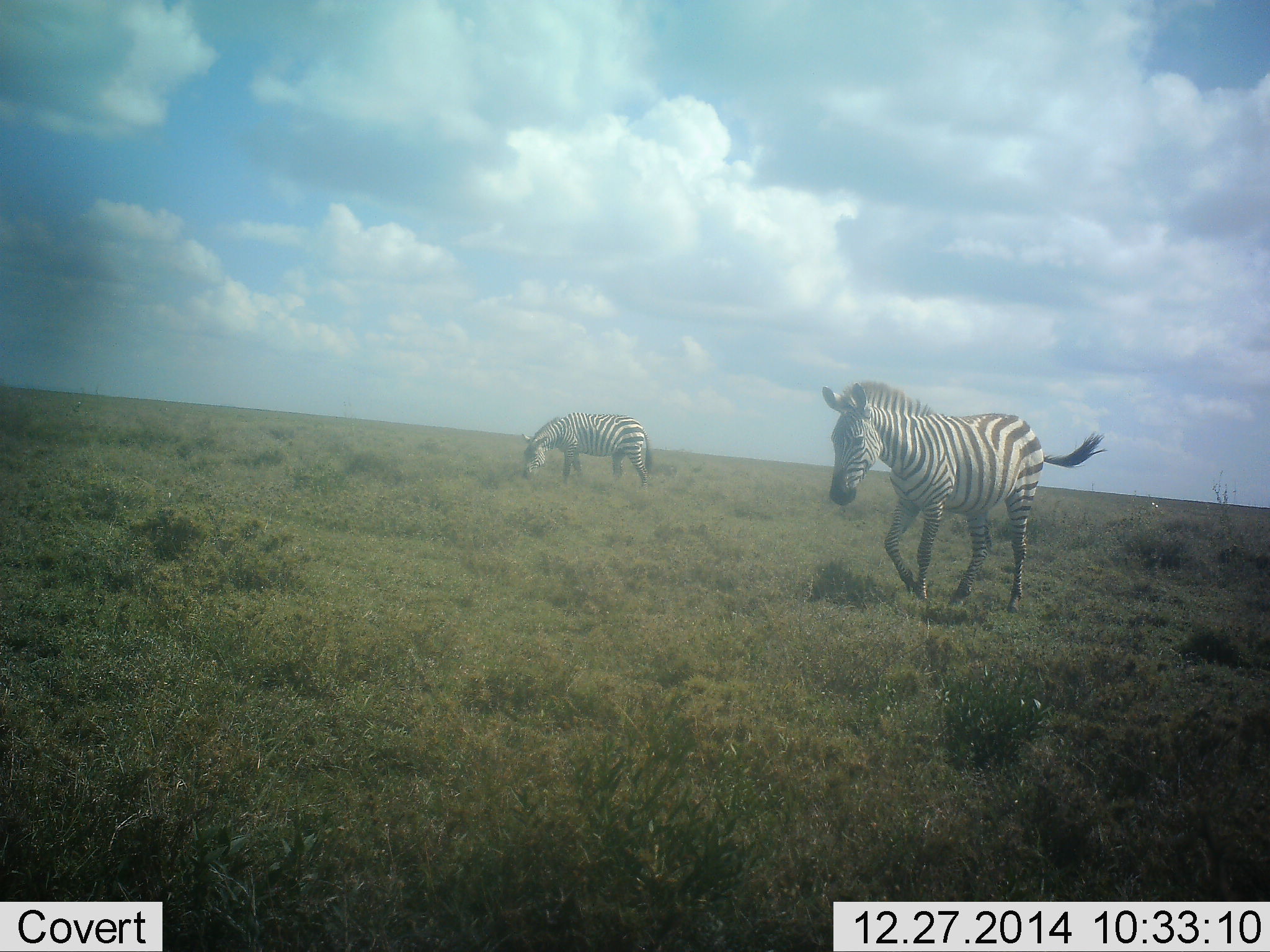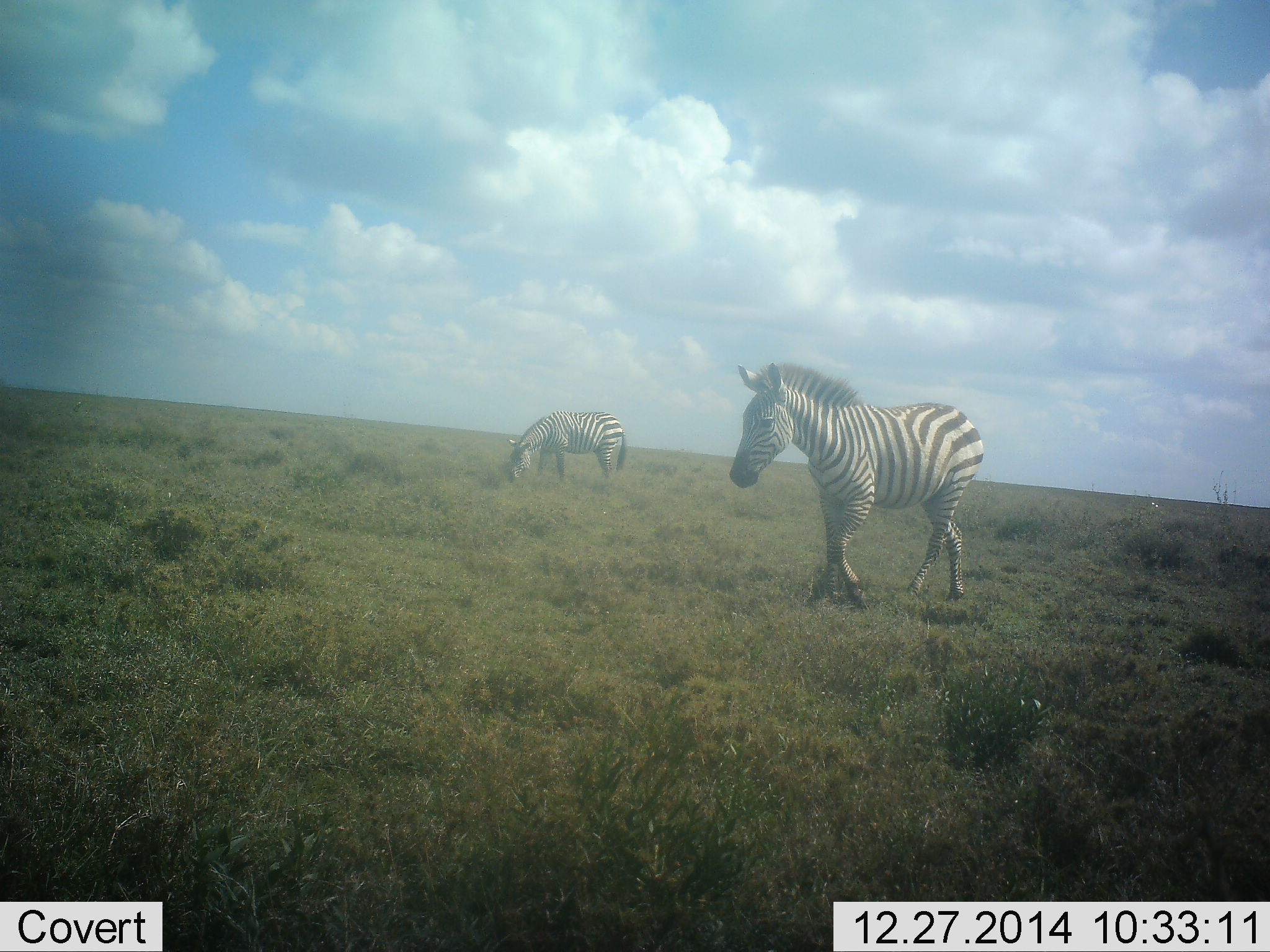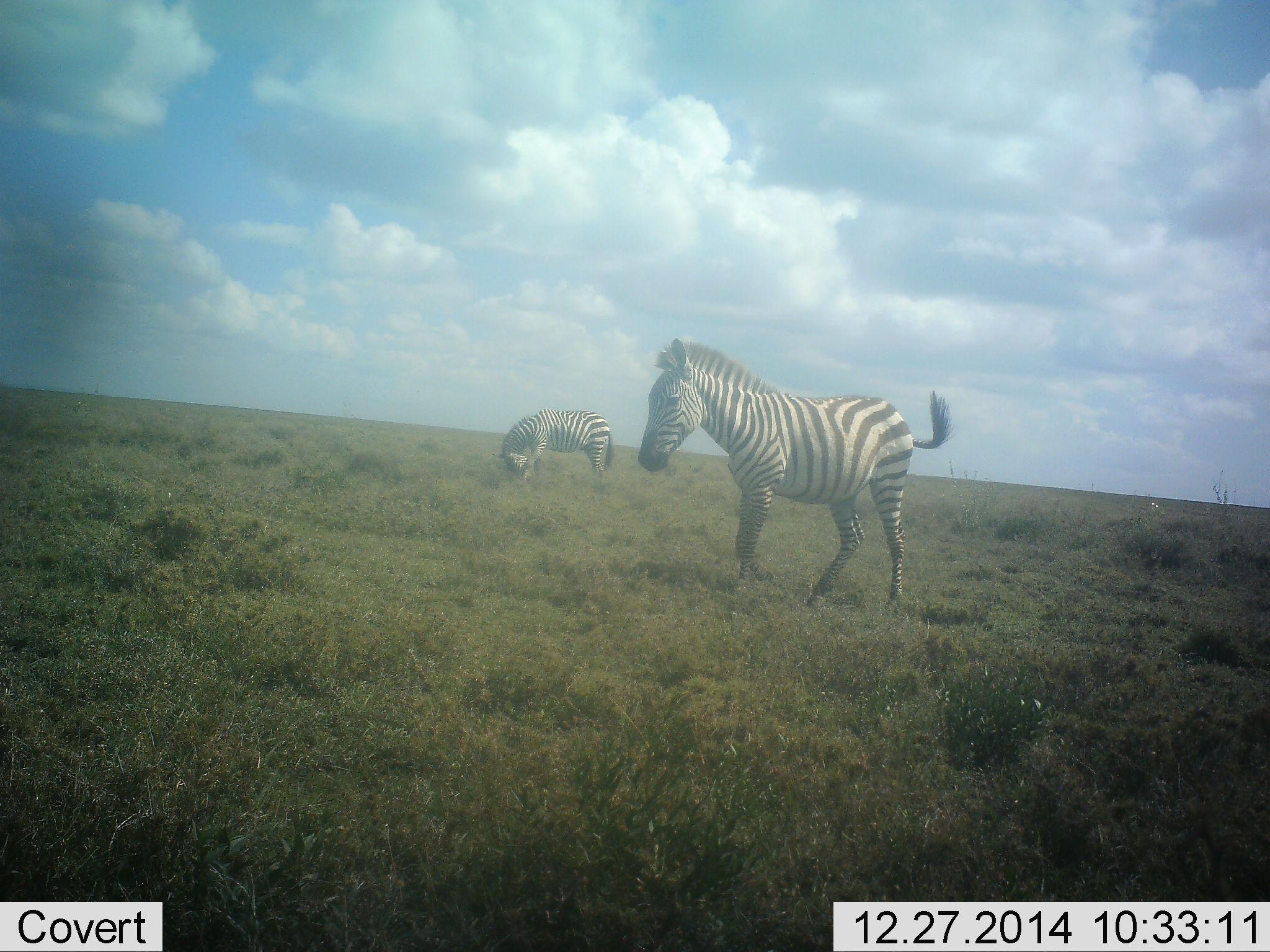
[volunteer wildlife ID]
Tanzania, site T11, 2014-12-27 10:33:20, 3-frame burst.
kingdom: Animalia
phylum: Chordata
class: Mammalia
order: Perissodactyla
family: Equidae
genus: Equus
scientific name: Equus quagga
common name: plains zebra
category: zebra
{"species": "zebra (plains zebra) (Equus quagga)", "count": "2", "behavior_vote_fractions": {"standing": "10%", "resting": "0%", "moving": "90%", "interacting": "0%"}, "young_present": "0%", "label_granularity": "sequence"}